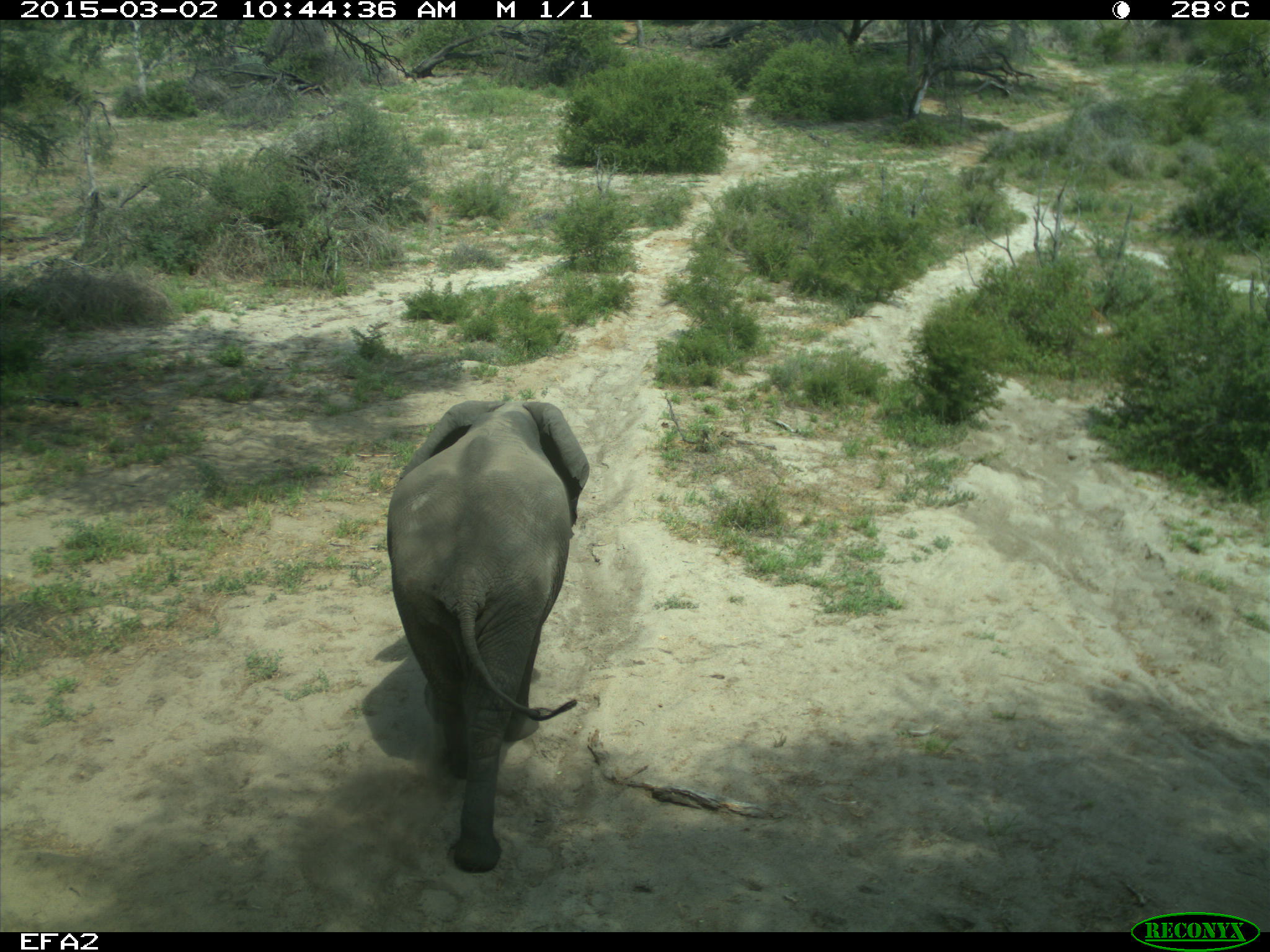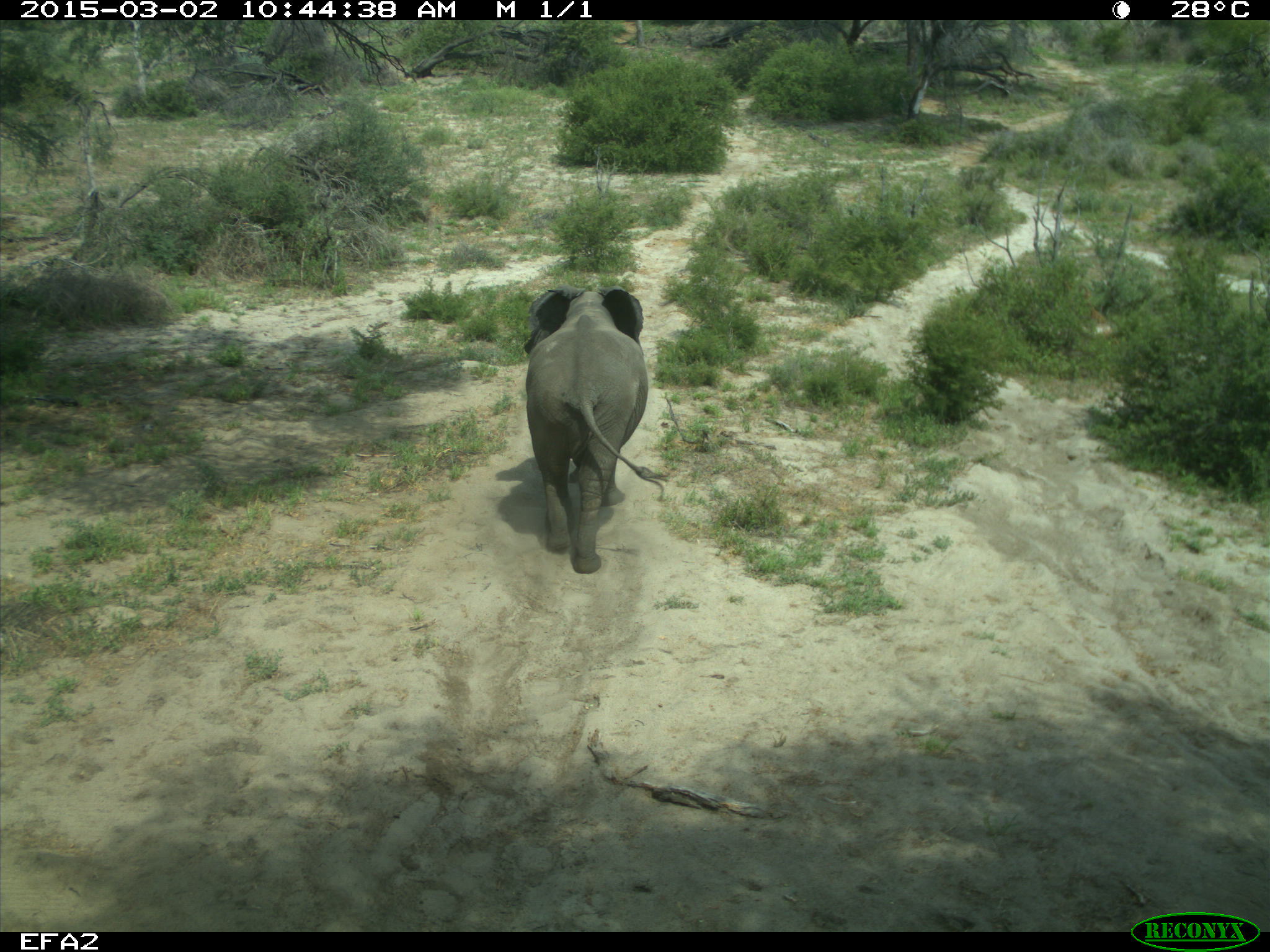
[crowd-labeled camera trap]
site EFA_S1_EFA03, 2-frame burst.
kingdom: Animalia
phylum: Chordata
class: Mammalia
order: Proboscidea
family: Elephantidae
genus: Loxodonta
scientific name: Loxodonta africana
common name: african bush elephant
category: elephant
Elephant (african bush elephant) (Loxodonta africana), count 1. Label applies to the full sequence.